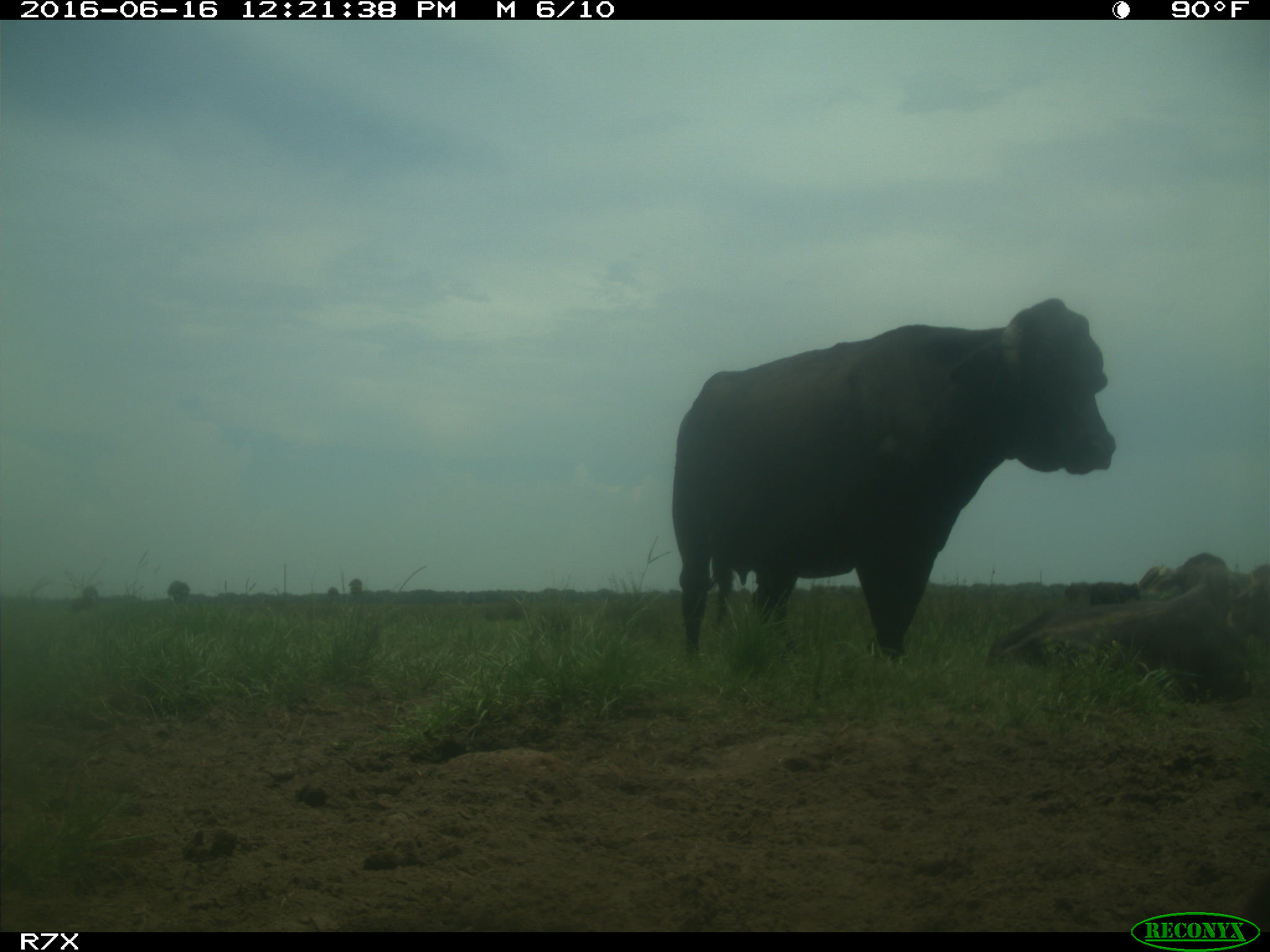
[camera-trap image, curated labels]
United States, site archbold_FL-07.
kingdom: Animalia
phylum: Chordata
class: Mammalia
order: Artiodactyla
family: Bovidae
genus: Bos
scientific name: Bos taurus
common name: domestic cow